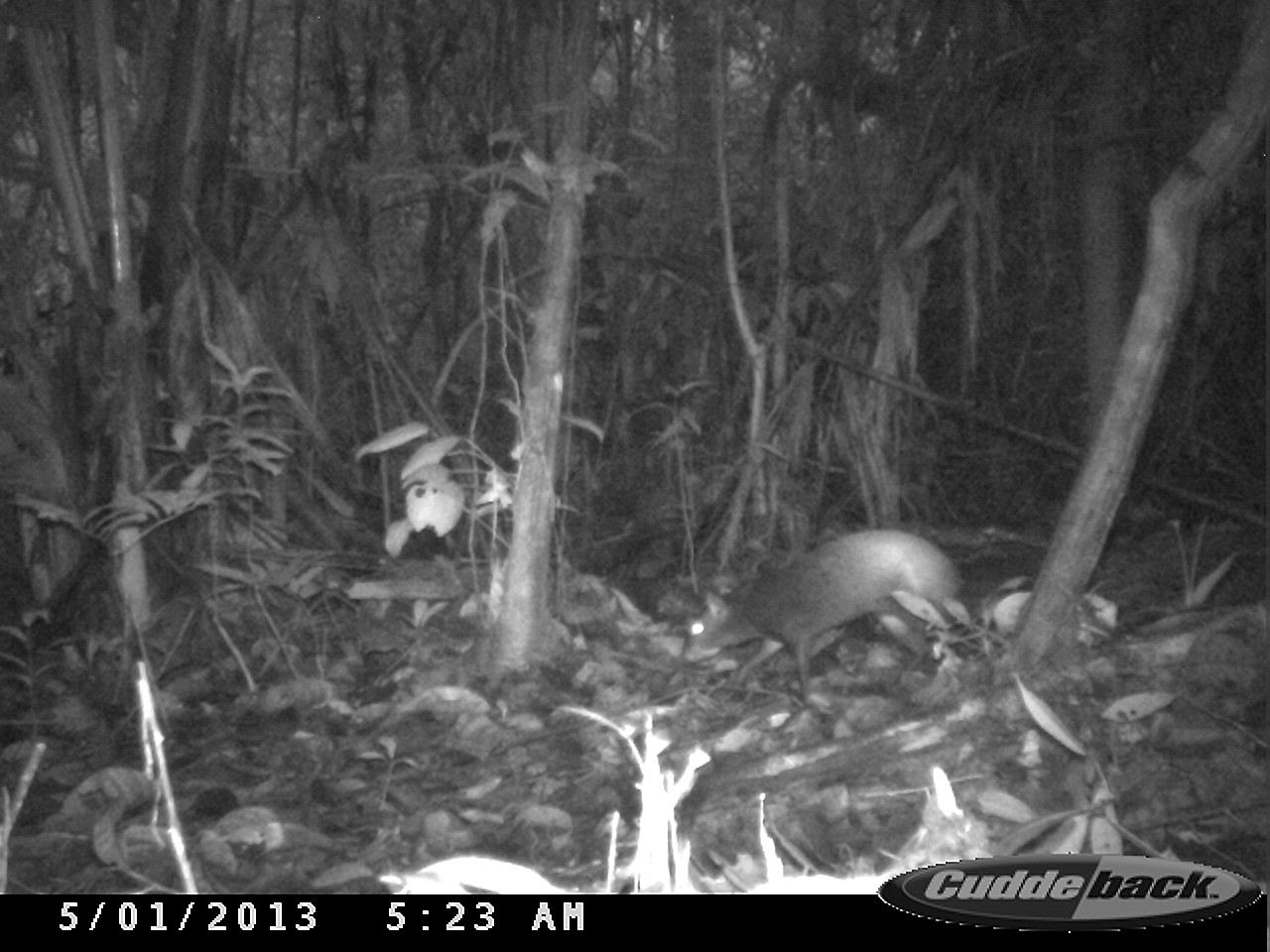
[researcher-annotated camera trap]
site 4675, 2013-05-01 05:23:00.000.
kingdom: Animalia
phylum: Chordata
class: Mammalia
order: Rodentia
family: Dasyproctidae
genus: Dasyprocta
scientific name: Dasyprocta leporina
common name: red-rumped agouti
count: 1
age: adult